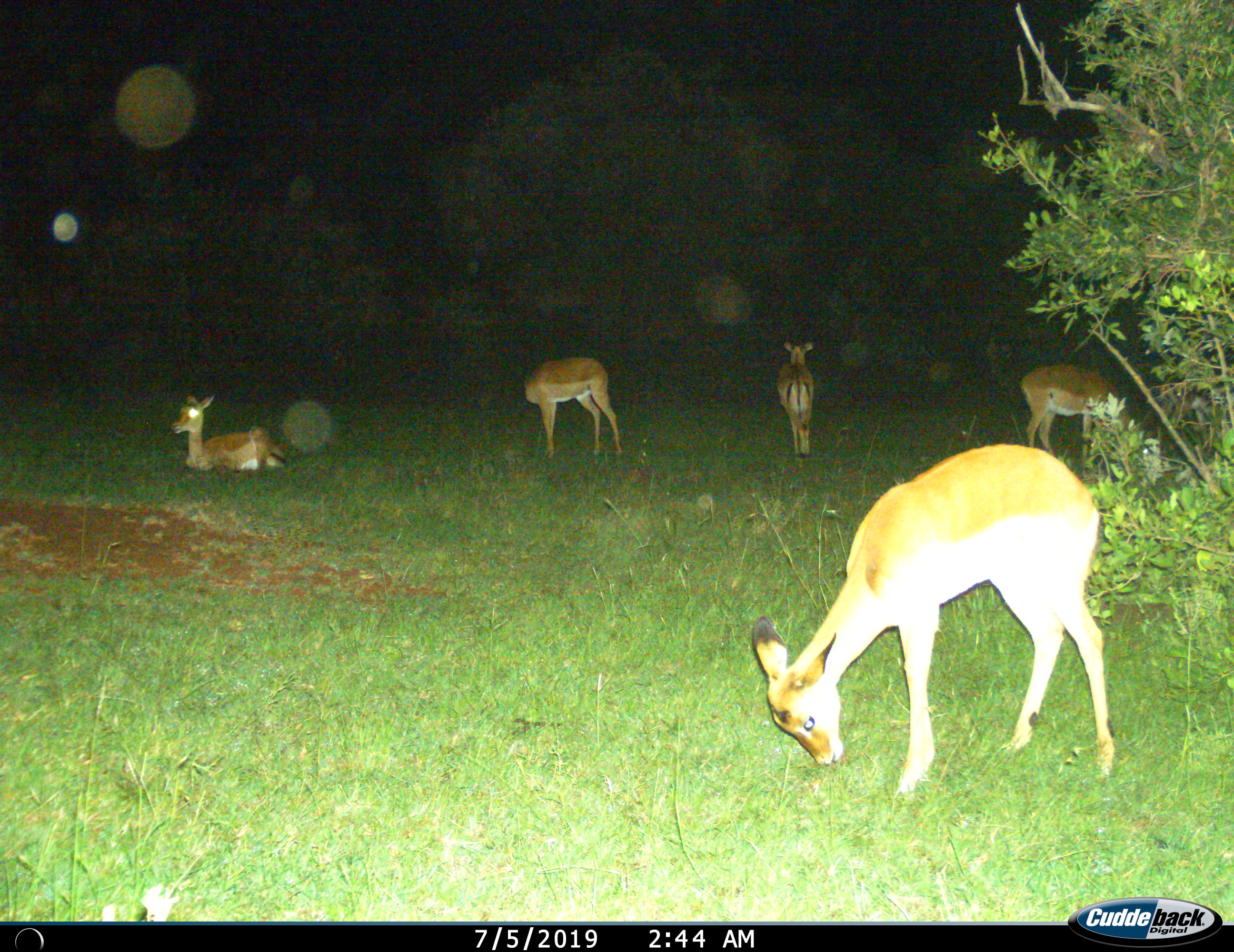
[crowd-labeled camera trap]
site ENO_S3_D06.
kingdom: Animalia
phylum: Chordata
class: Mammalia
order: Artiodactyla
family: Bovidae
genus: Aepyceros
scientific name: Aepyceros melampus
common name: impala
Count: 5.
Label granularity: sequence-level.